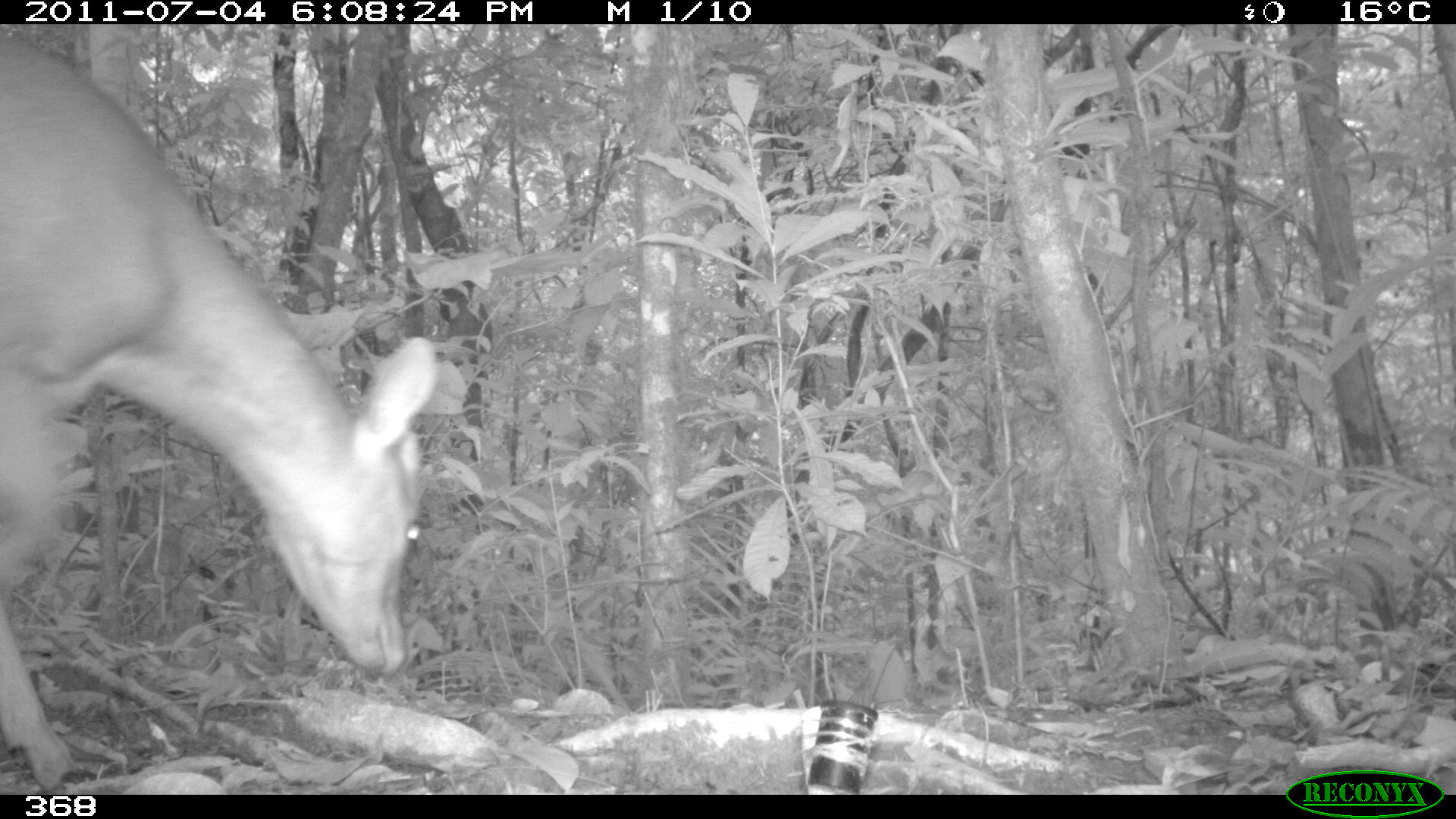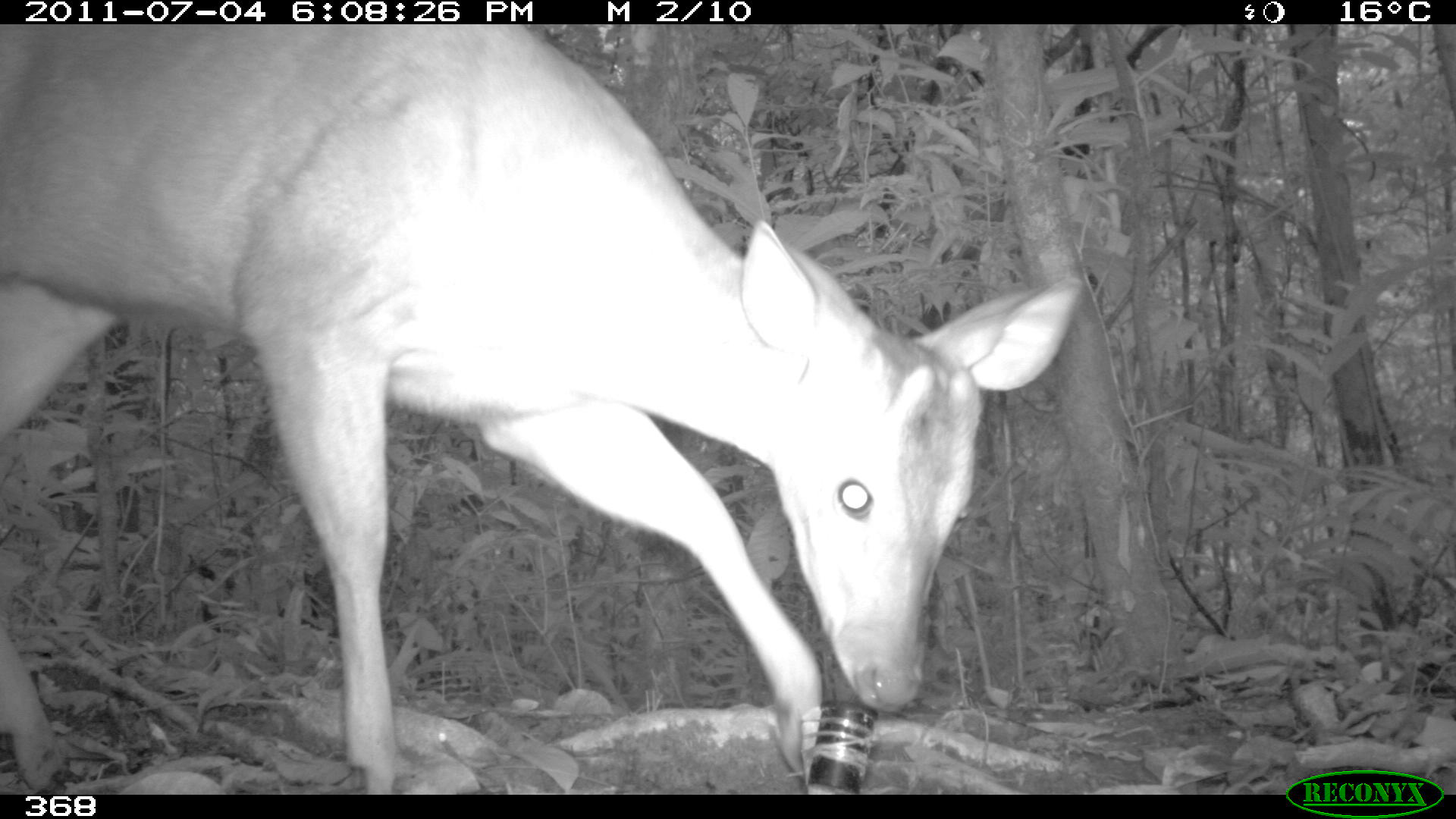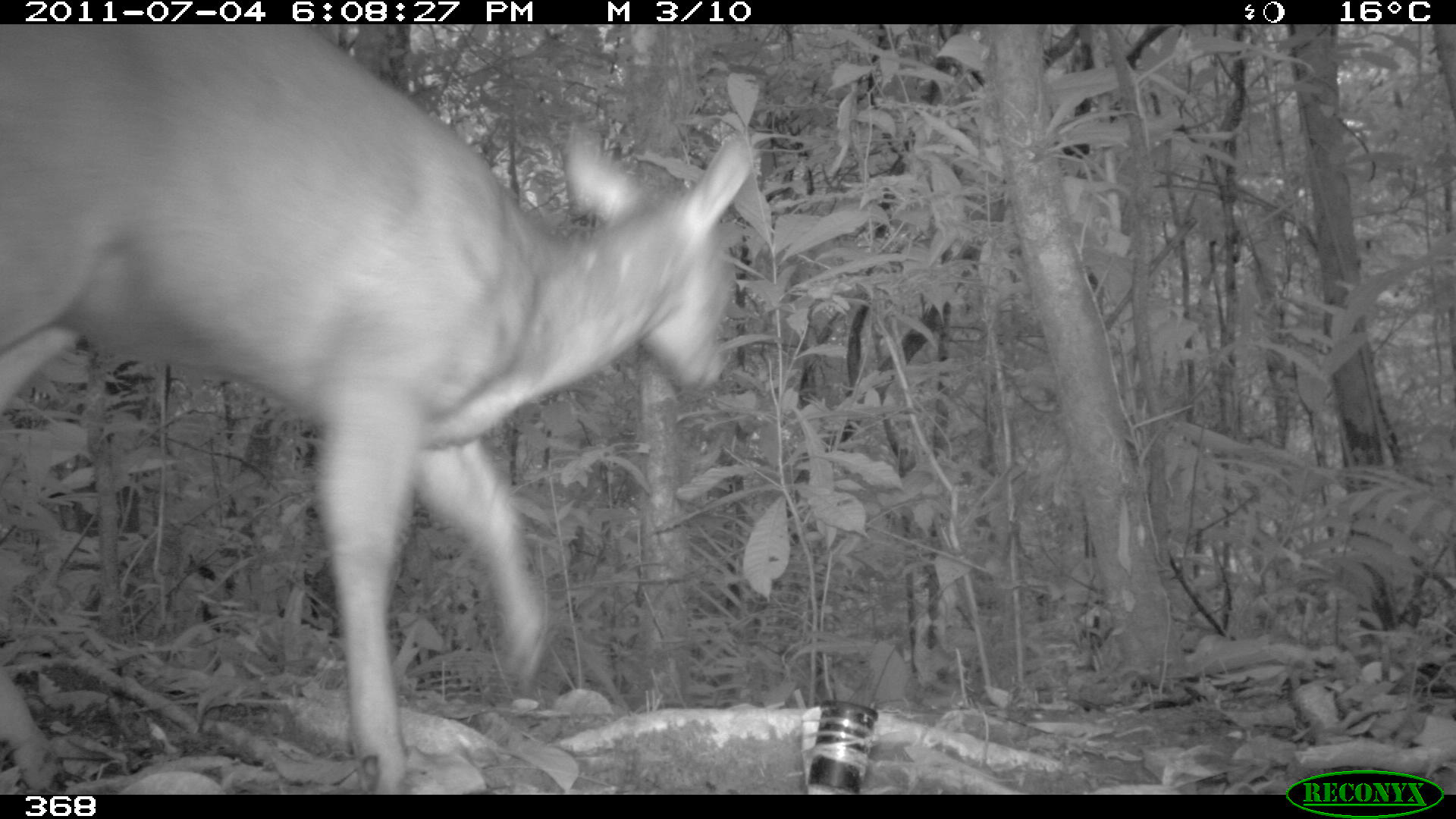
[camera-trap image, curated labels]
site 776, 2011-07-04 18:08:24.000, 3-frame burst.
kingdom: Animalia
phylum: Chordata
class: Mammalia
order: Artiodactyla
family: Cervidae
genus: Mazama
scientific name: Mazama americana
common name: red brocket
Mazama americana (red brocket).